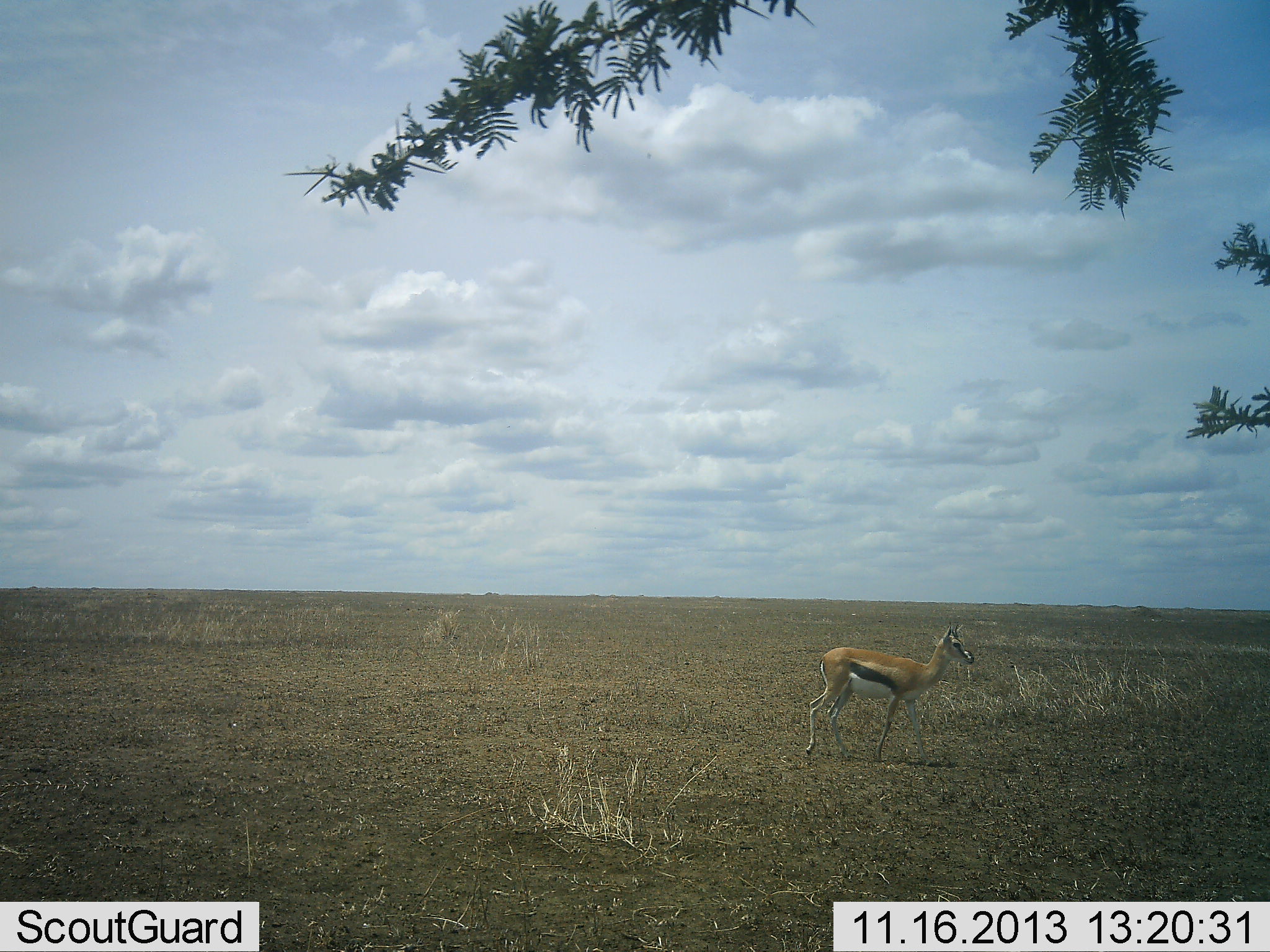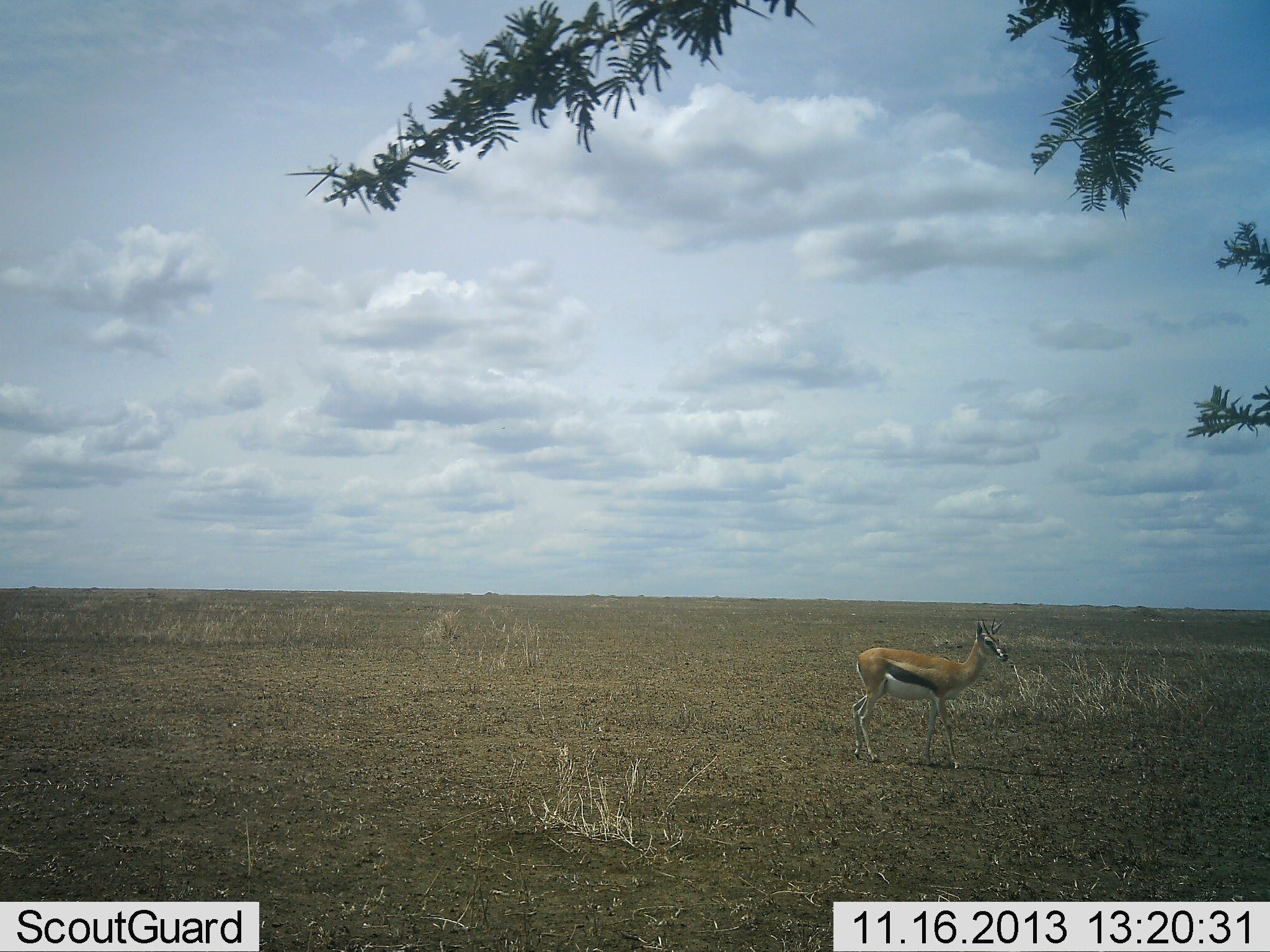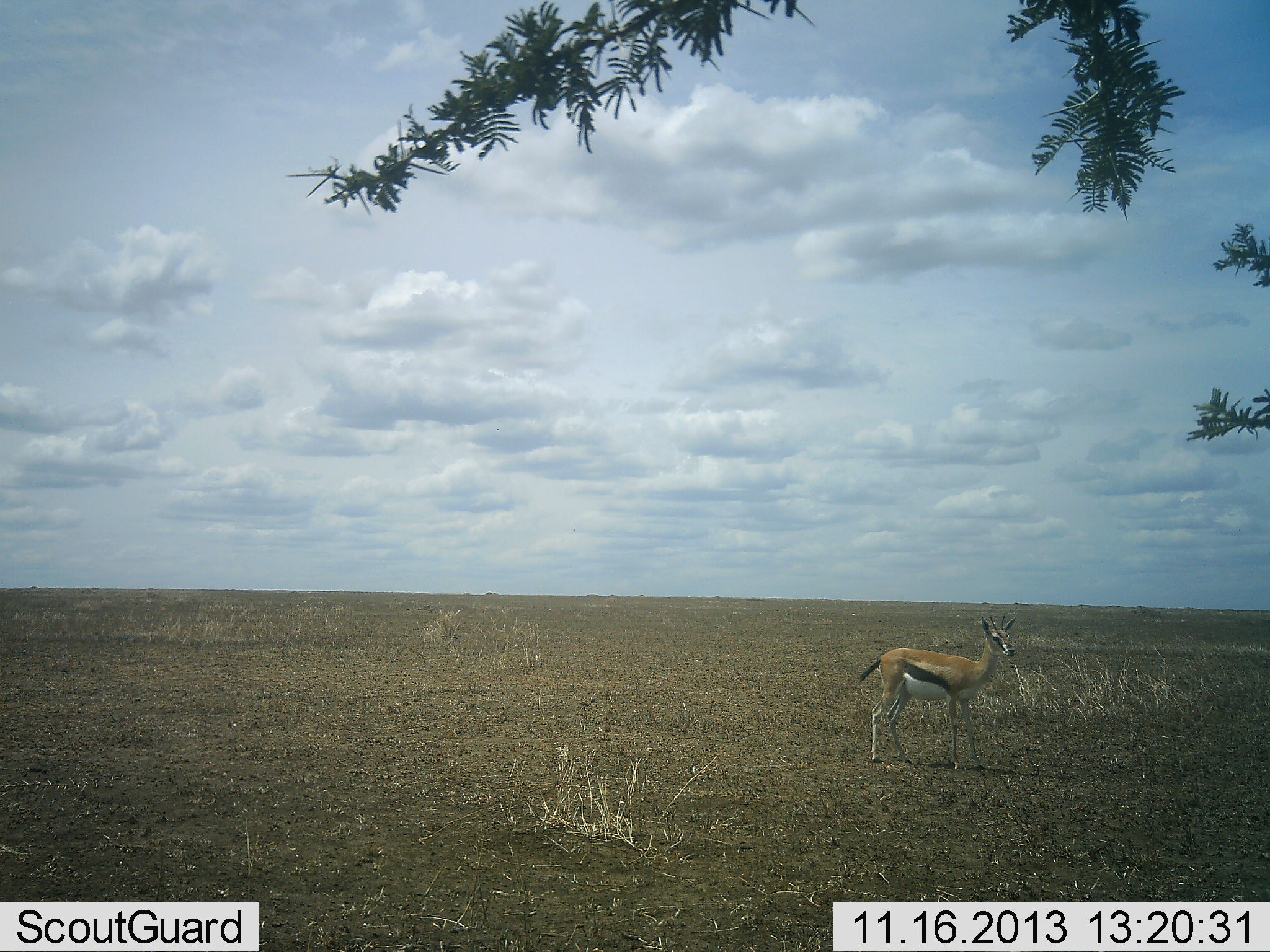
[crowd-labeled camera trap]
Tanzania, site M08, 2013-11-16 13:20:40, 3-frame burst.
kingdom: Animalia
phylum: Chordata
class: Mammalia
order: Artiodactyla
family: Bovidae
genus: Eudorcas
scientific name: Eudorcas thomsonii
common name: thomson's gazelle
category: gazellethomsons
Gazellethomsons (thomson's gazelle) (Eudorcas thomsonii), count 1. Behavior (volunteer vote fractions): standing 33%, resting 0%, moving 67%, interacting 0%. Young present (vote fraction): 0%. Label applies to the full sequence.